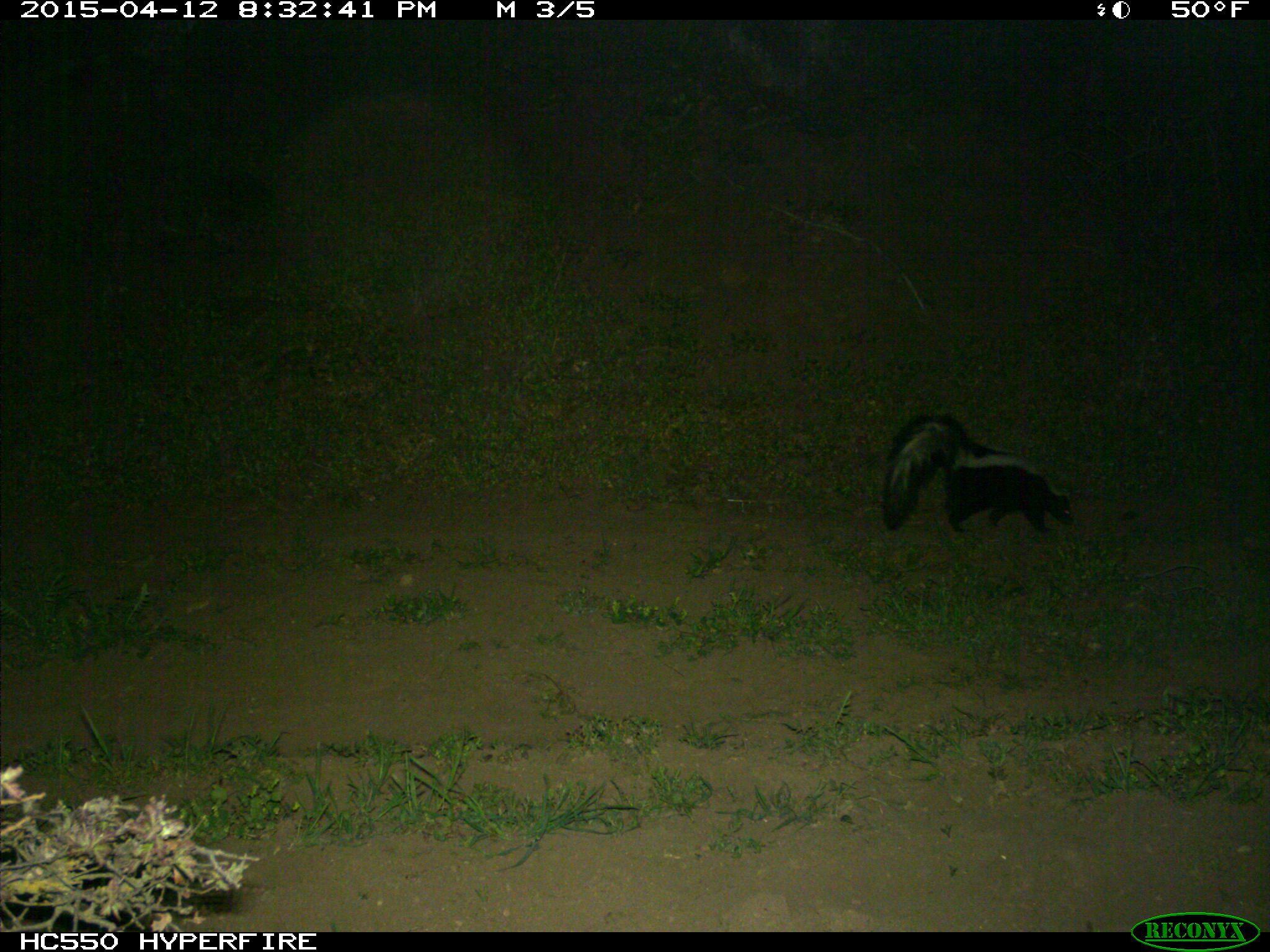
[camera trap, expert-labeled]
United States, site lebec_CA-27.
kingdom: Animalia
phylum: Chordata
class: Mammalia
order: Carnivora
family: Mephitidae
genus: Mephitis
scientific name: Mephitis mephitis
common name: striped skunk